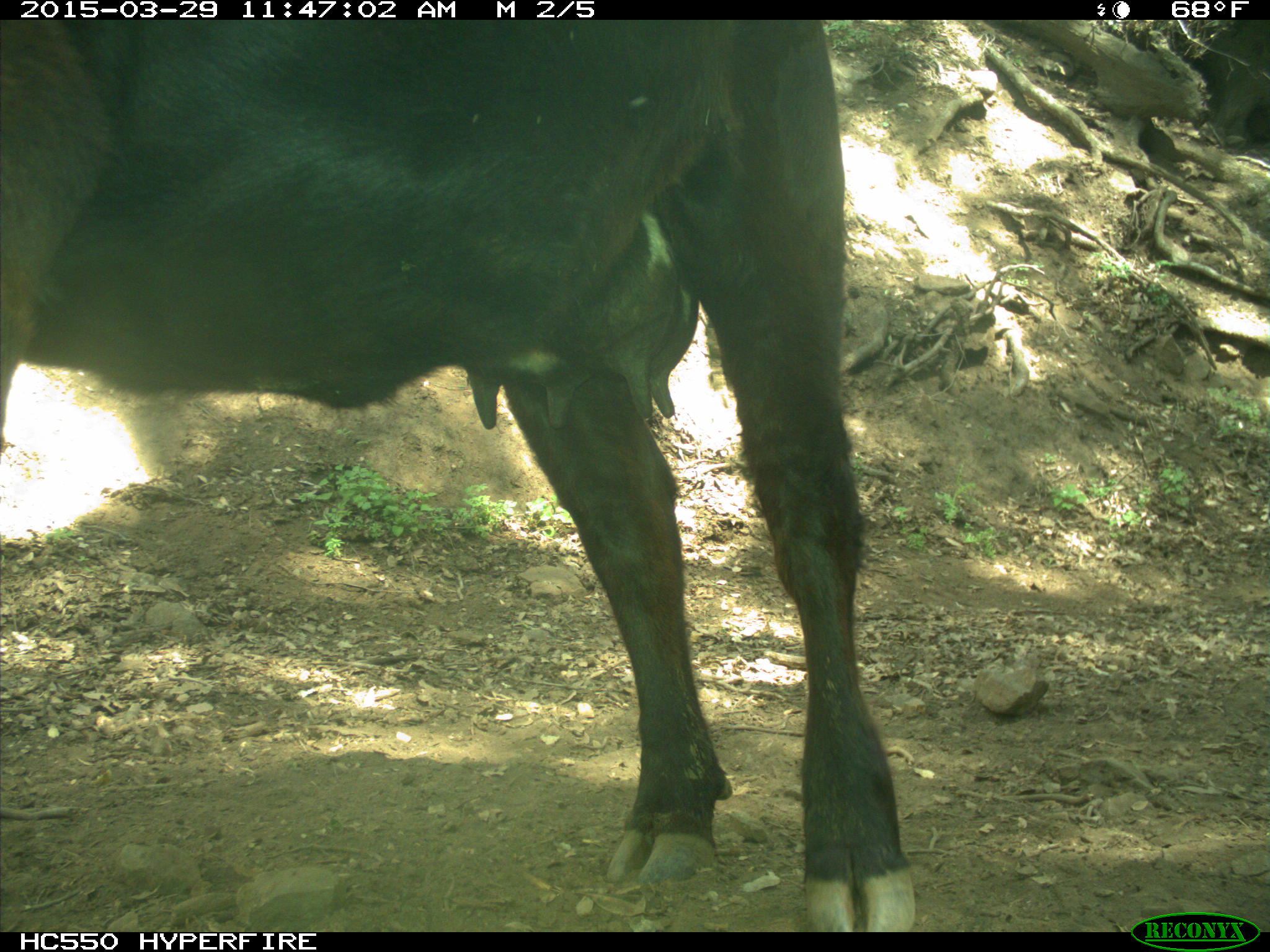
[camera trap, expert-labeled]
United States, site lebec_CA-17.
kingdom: Animalia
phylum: Chordata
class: Mammalia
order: Artiodactyla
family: Bovidae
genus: Bos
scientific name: Bos taurus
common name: domestic cow